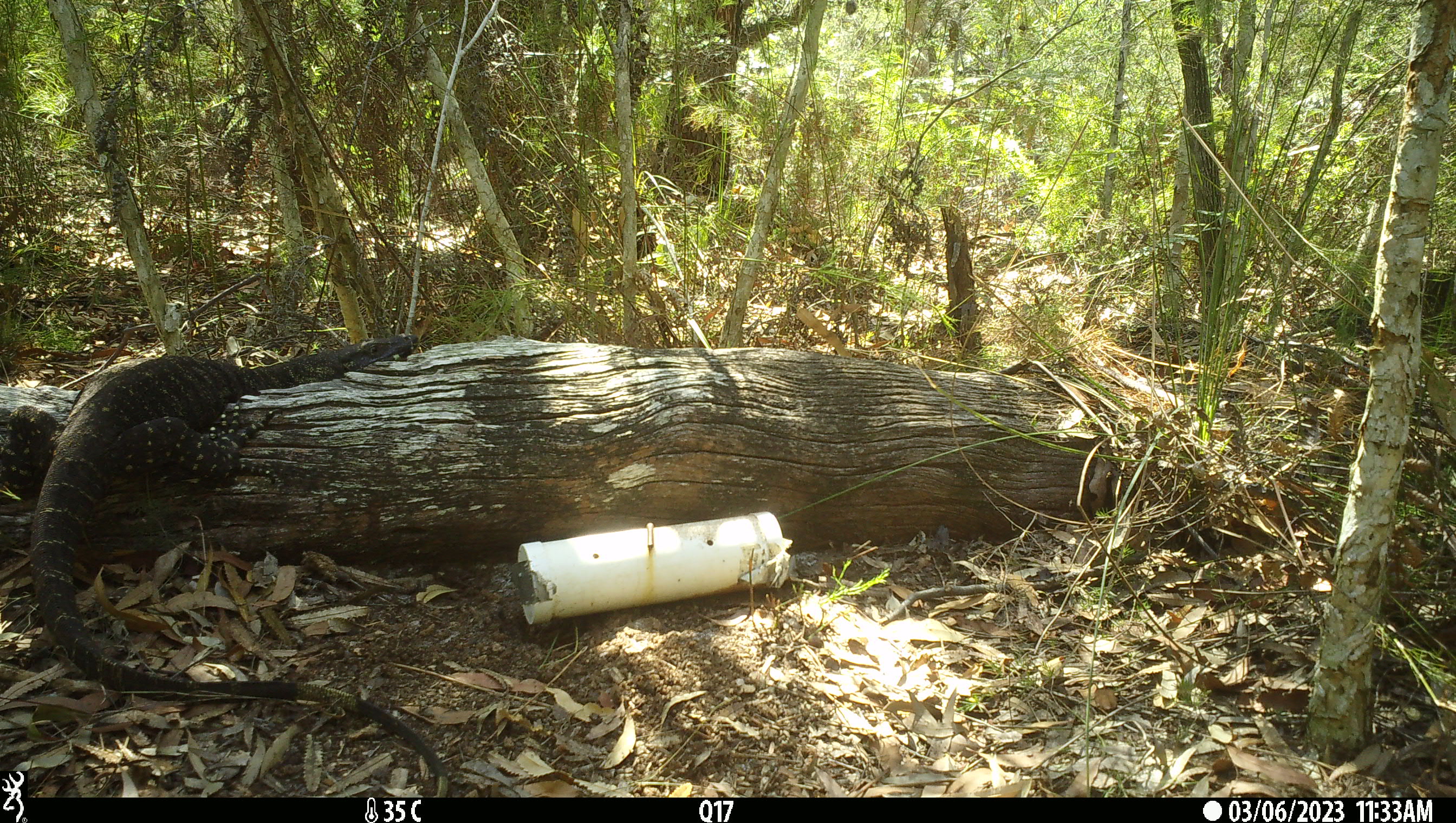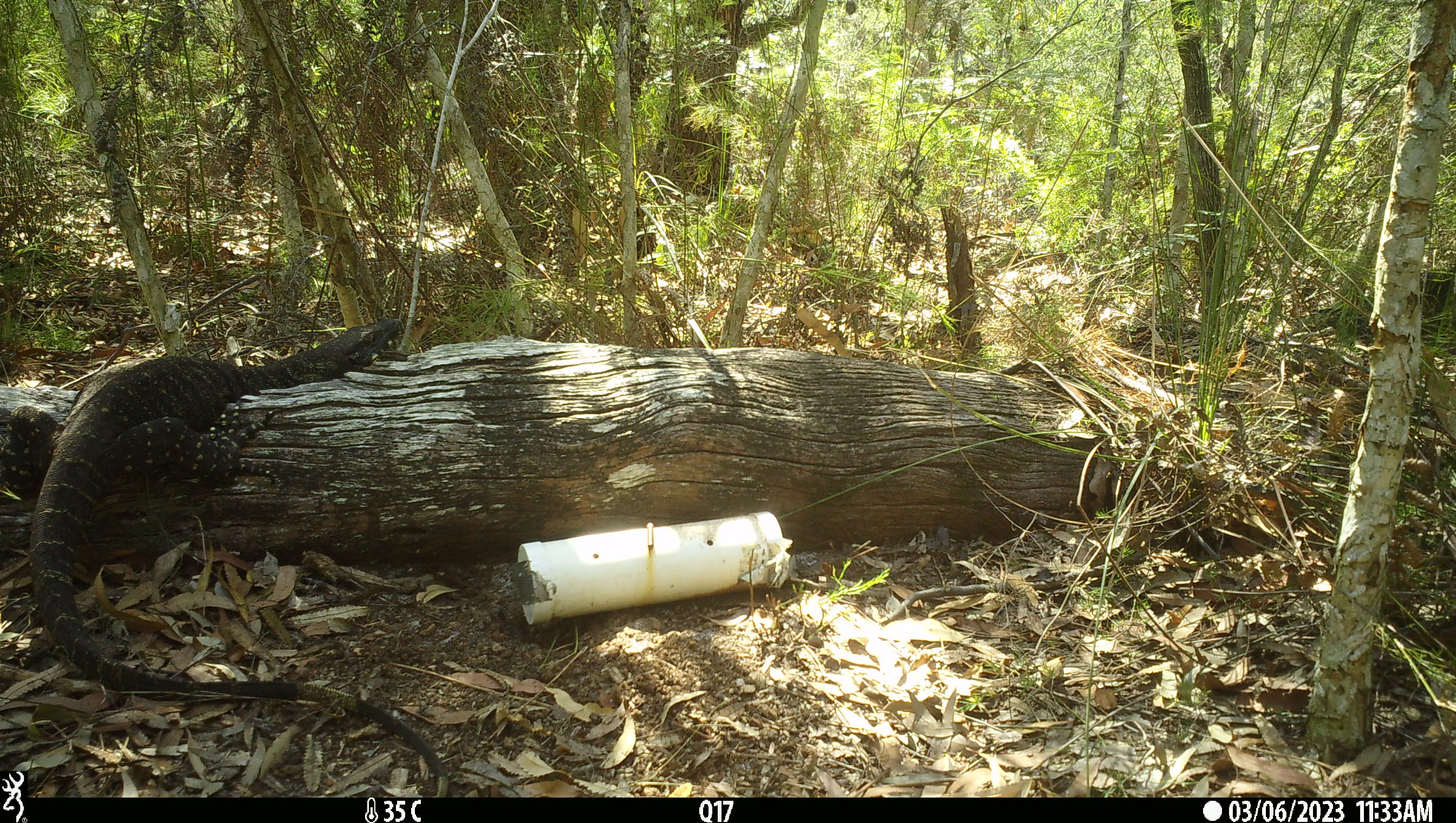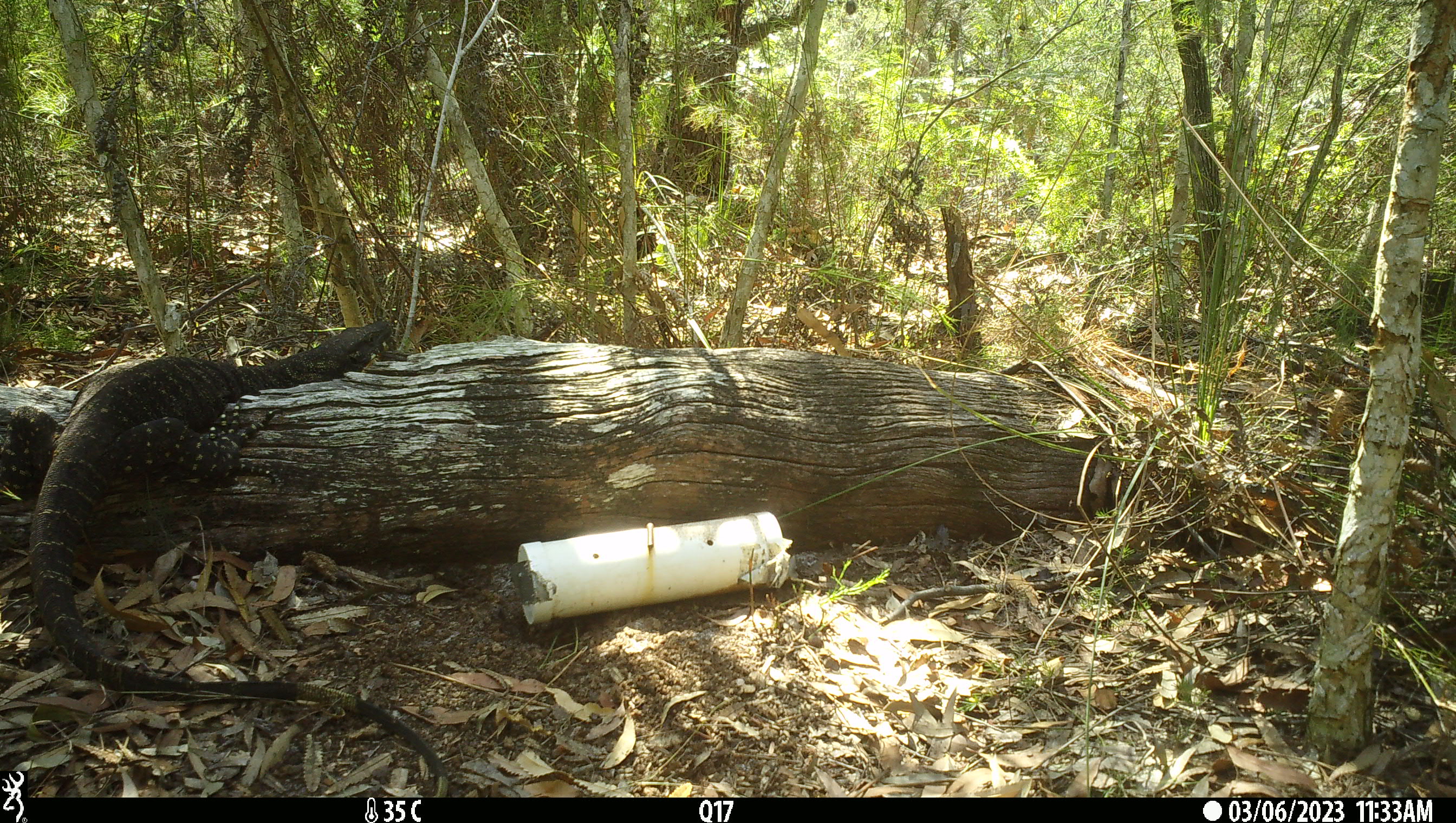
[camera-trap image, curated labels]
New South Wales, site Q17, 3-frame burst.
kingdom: Animalia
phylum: Chordata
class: Reptilia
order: Squamata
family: Varanidae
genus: Varanus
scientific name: Varanus varius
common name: lace monitor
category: goanna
Goanna (lace monitor) (Varanus varius).